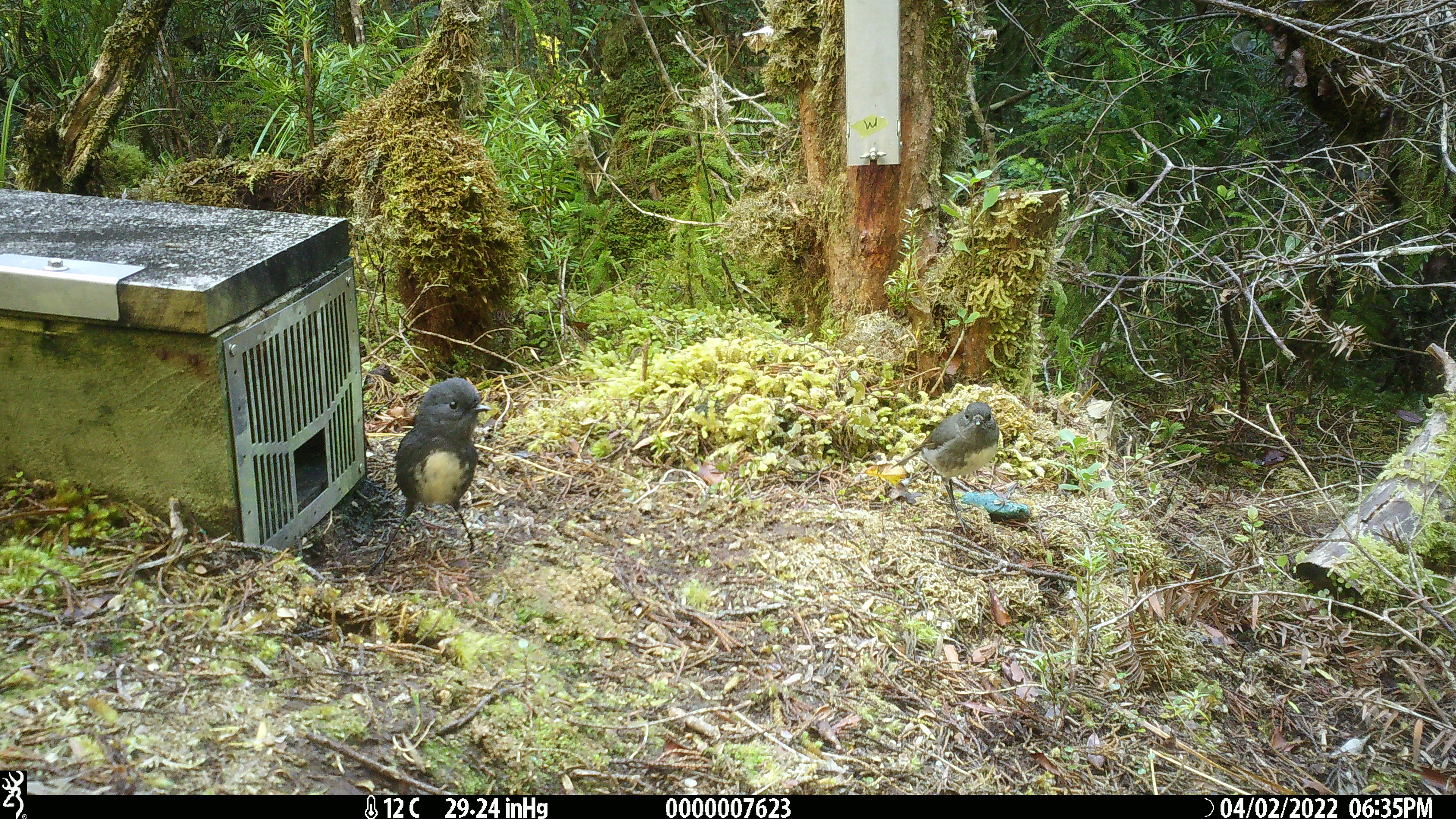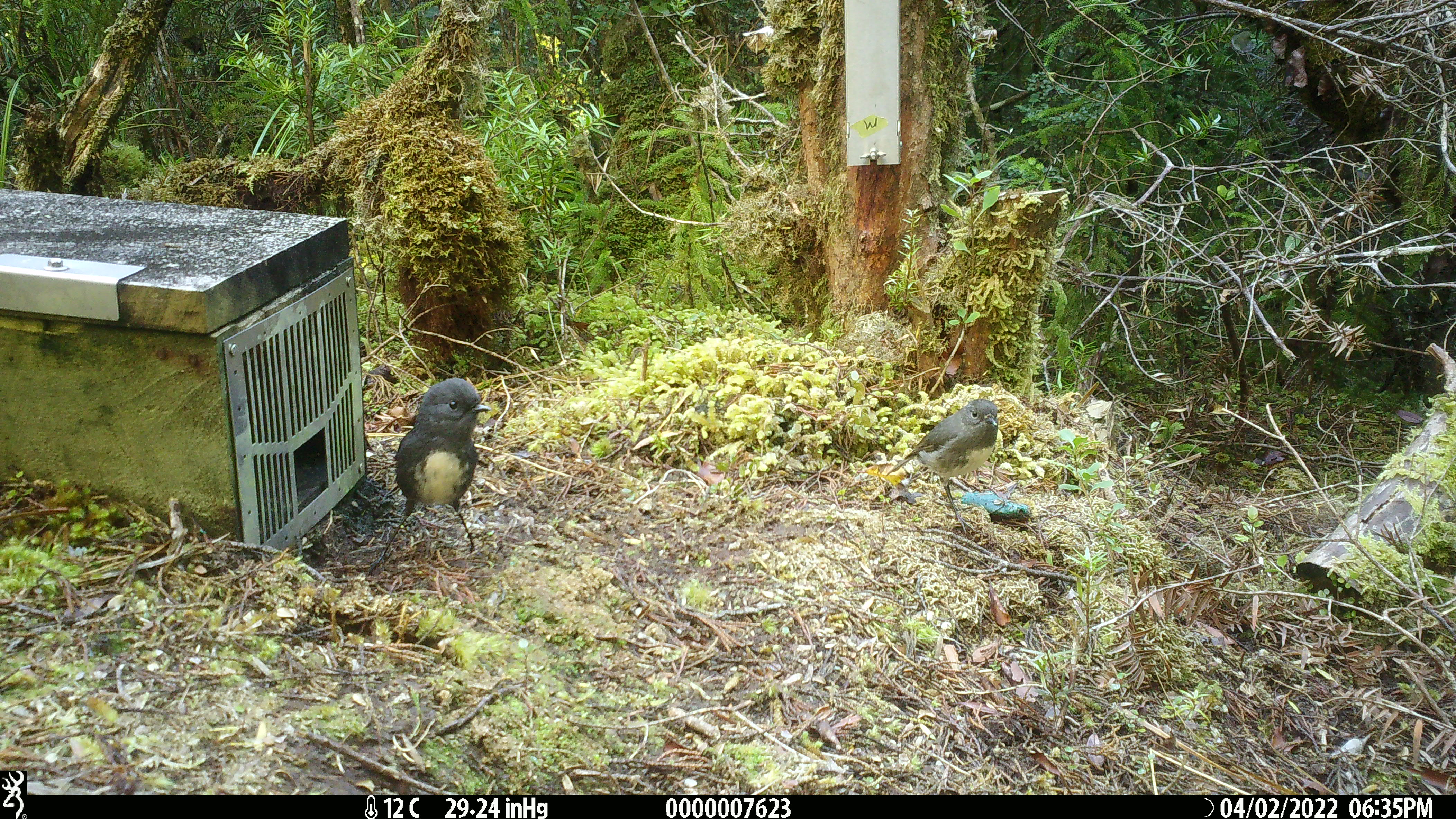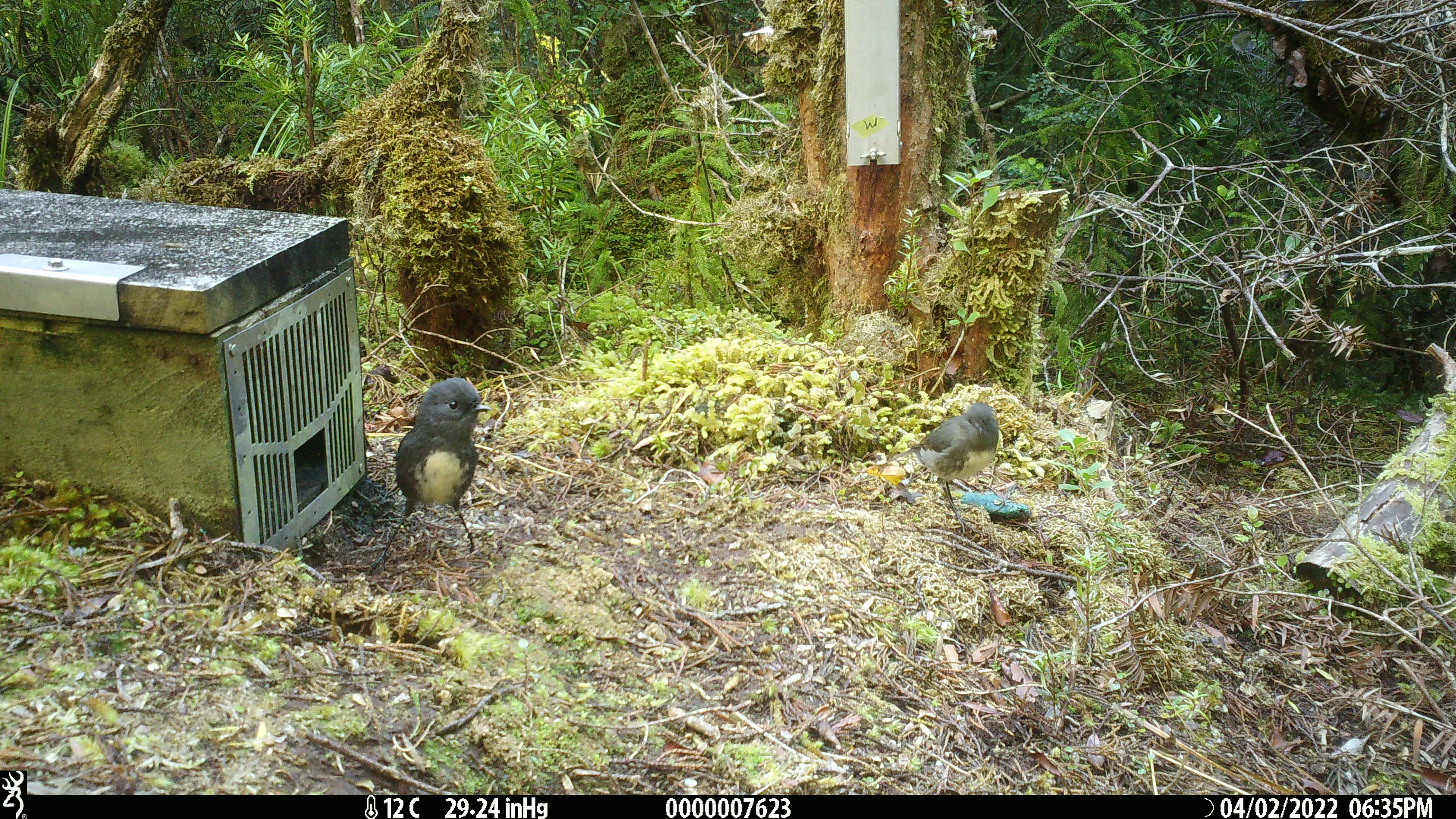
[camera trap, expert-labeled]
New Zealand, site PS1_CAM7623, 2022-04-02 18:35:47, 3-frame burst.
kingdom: Animalia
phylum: Chordata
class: Aves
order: Passeriformes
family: Petroicidae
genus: Petroica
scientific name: Petroica australis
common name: new zealand robin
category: robin